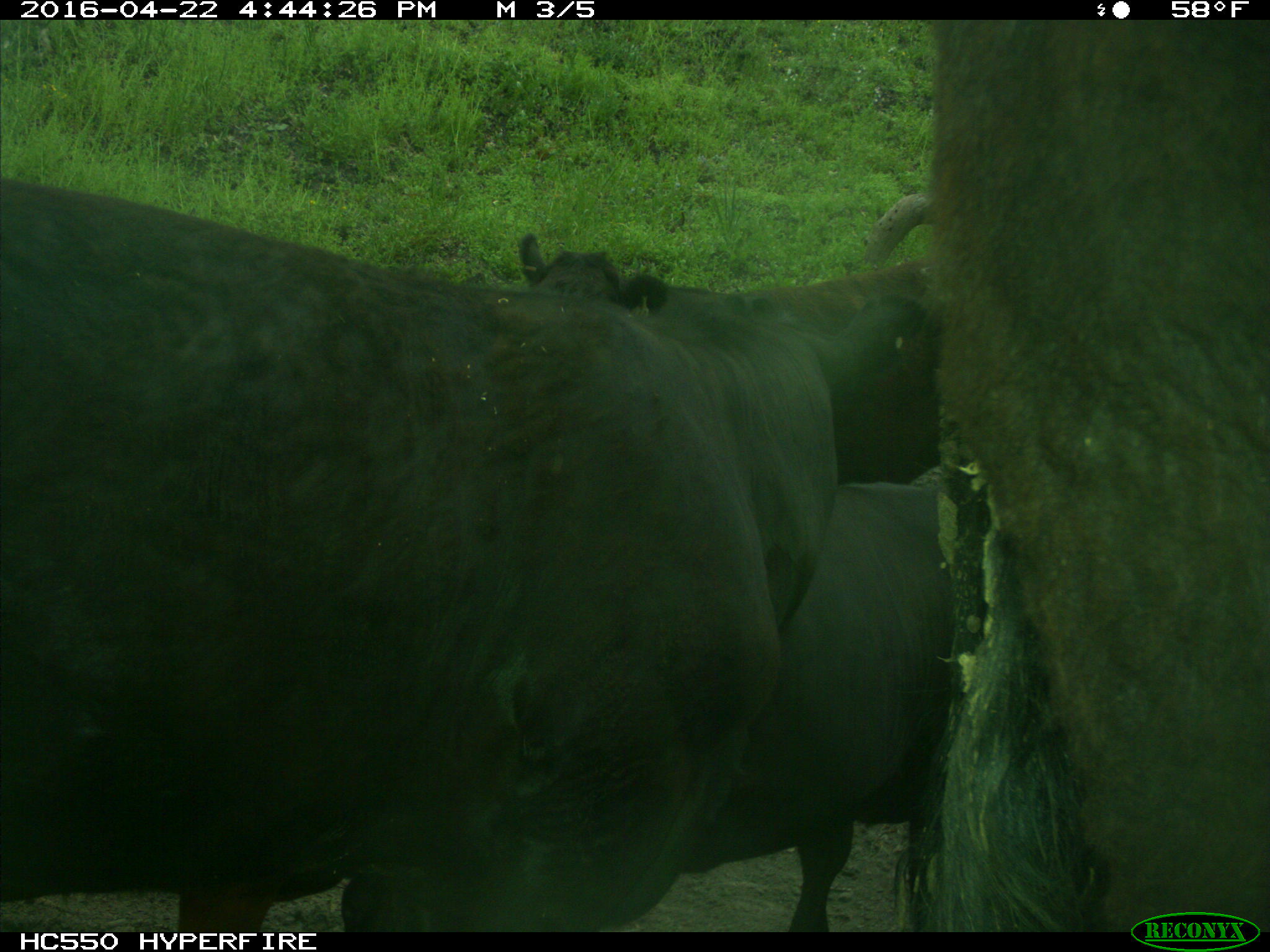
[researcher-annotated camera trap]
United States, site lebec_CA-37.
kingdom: Animalia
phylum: Chordata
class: Mammalia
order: Artiodactyla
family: Bovidae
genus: Bos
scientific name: Bos taurus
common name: domestic cow